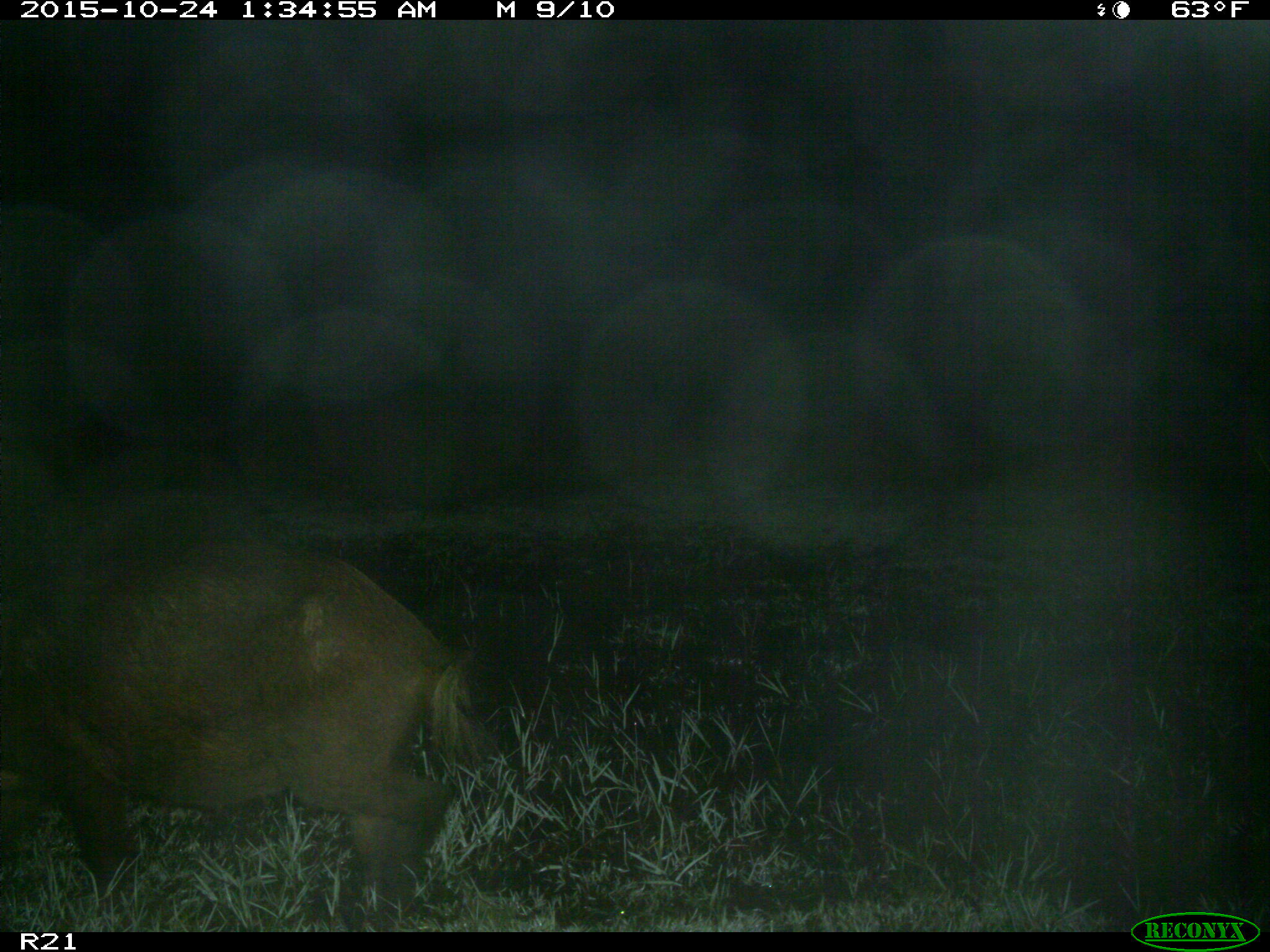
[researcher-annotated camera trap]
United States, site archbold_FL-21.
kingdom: Animalia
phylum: Chordata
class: Mammalia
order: Artiodactyla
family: Suidae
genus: Sus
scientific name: Sus scrofa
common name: wild boar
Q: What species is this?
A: Sus scrofa (wild boar).